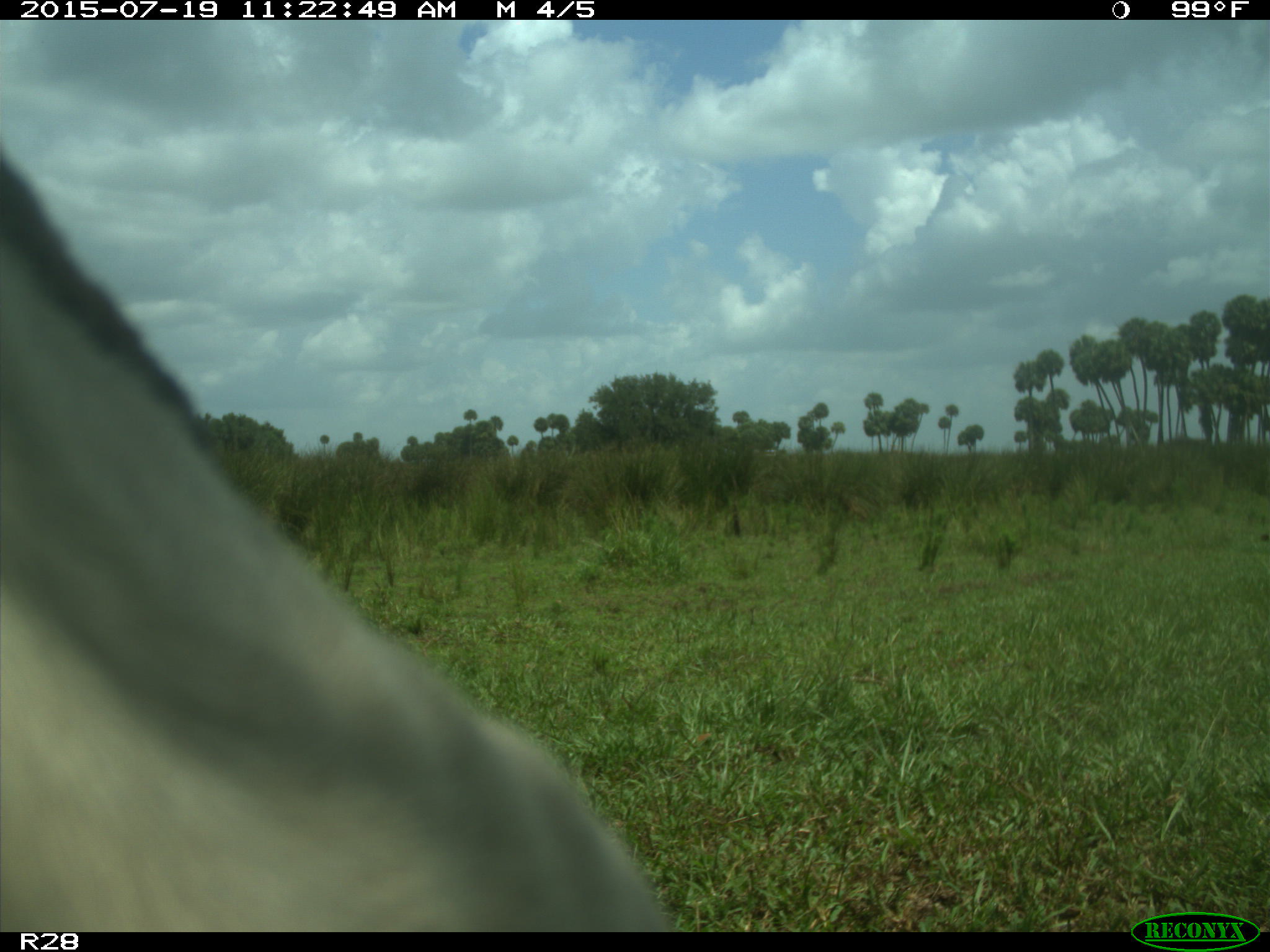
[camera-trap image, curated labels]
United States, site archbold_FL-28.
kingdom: Animalia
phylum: Chordata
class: Mammalia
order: Artiodactyla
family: Bovidae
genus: Bos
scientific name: Bos taurus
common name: domestic cow